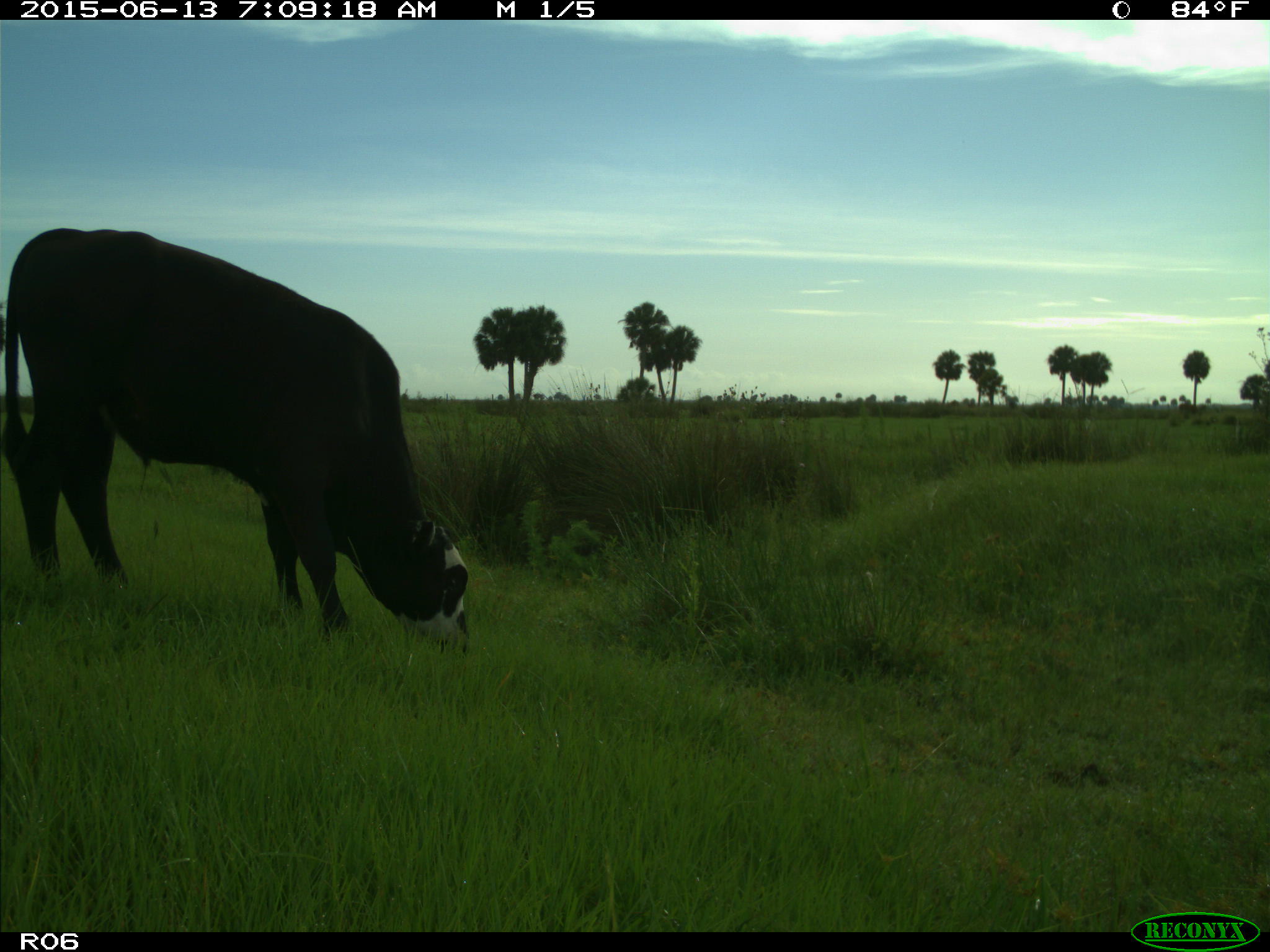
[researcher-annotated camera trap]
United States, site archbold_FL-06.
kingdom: Animalia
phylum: Chordata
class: Mammalia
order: Artiodactyla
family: Bovidae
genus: Bos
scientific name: Bos taurus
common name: domestic cow